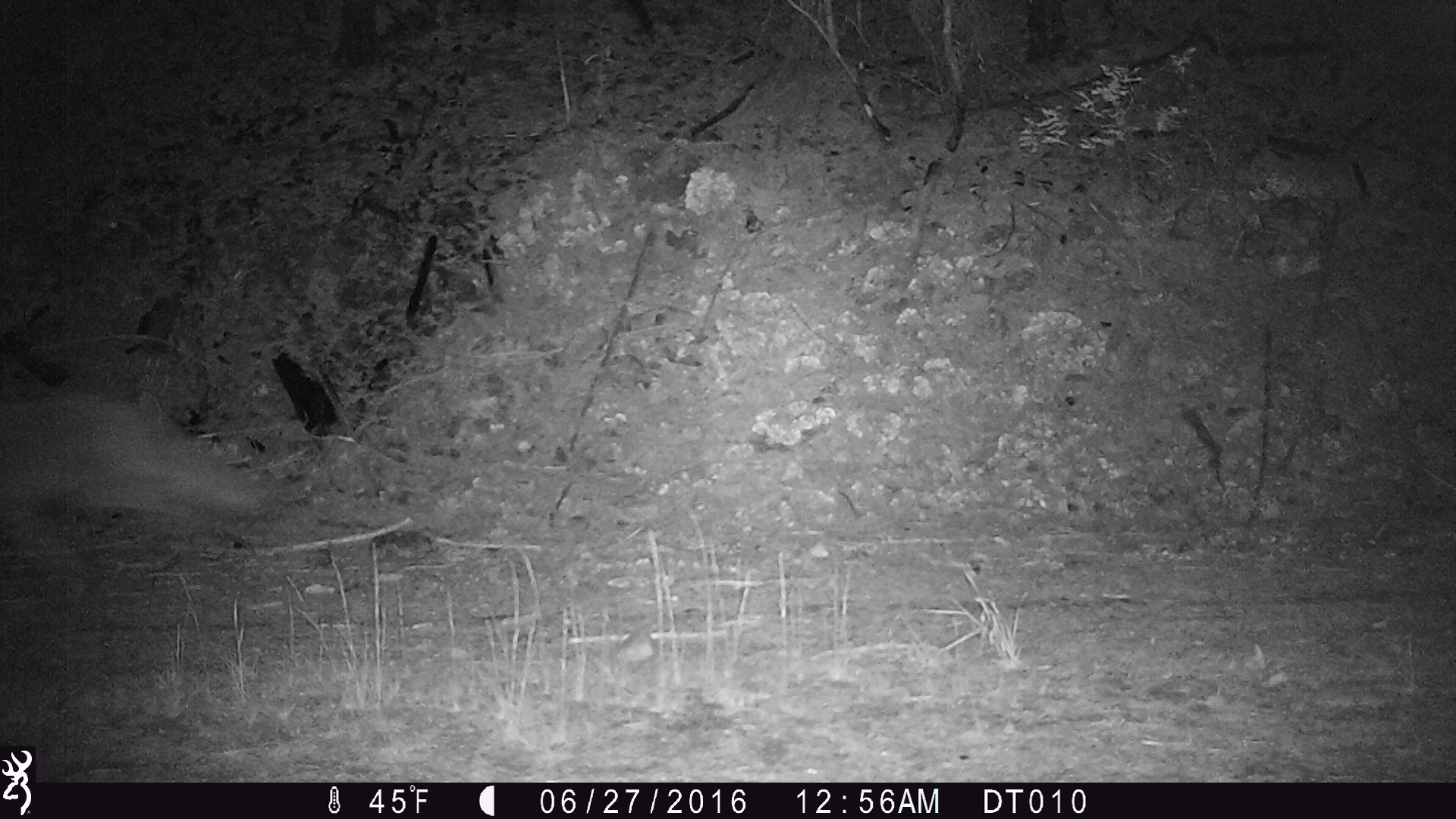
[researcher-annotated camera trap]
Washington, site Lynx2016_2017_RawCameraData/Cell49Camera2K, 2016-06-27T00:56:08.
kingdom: Animalia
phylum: Chordata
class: Mammalia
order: Carnivora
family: Canidae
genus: Canis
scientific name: Canis latrans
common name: coyote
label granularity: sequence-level